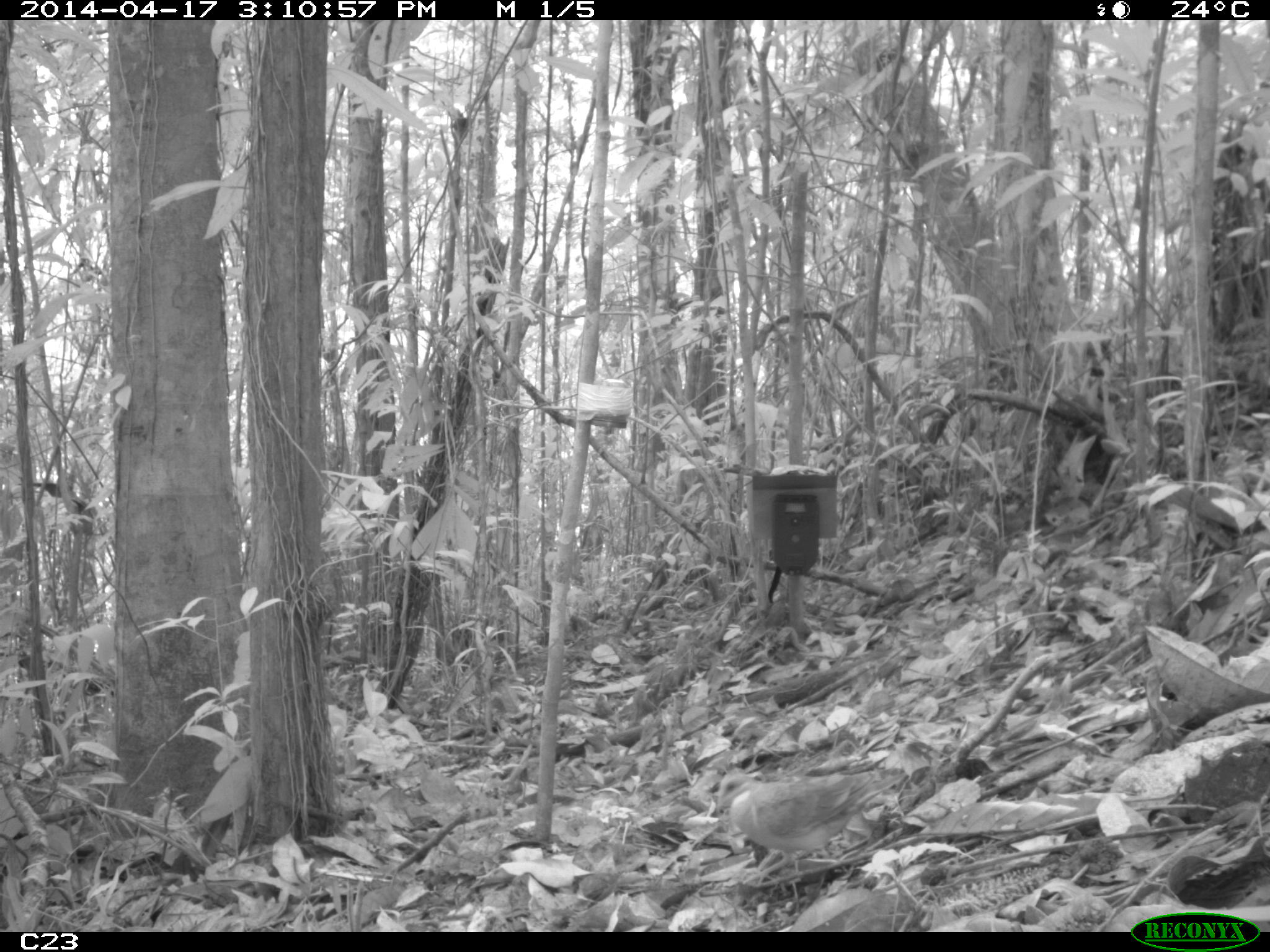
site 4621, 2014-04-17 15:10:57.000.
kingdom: Animalia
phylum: Chordata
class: Aves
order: Columbiformes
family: Columbidae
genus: Geotrygon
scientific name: Geotrygon montana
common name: ruddy quail-dove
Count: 1.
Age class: adult.